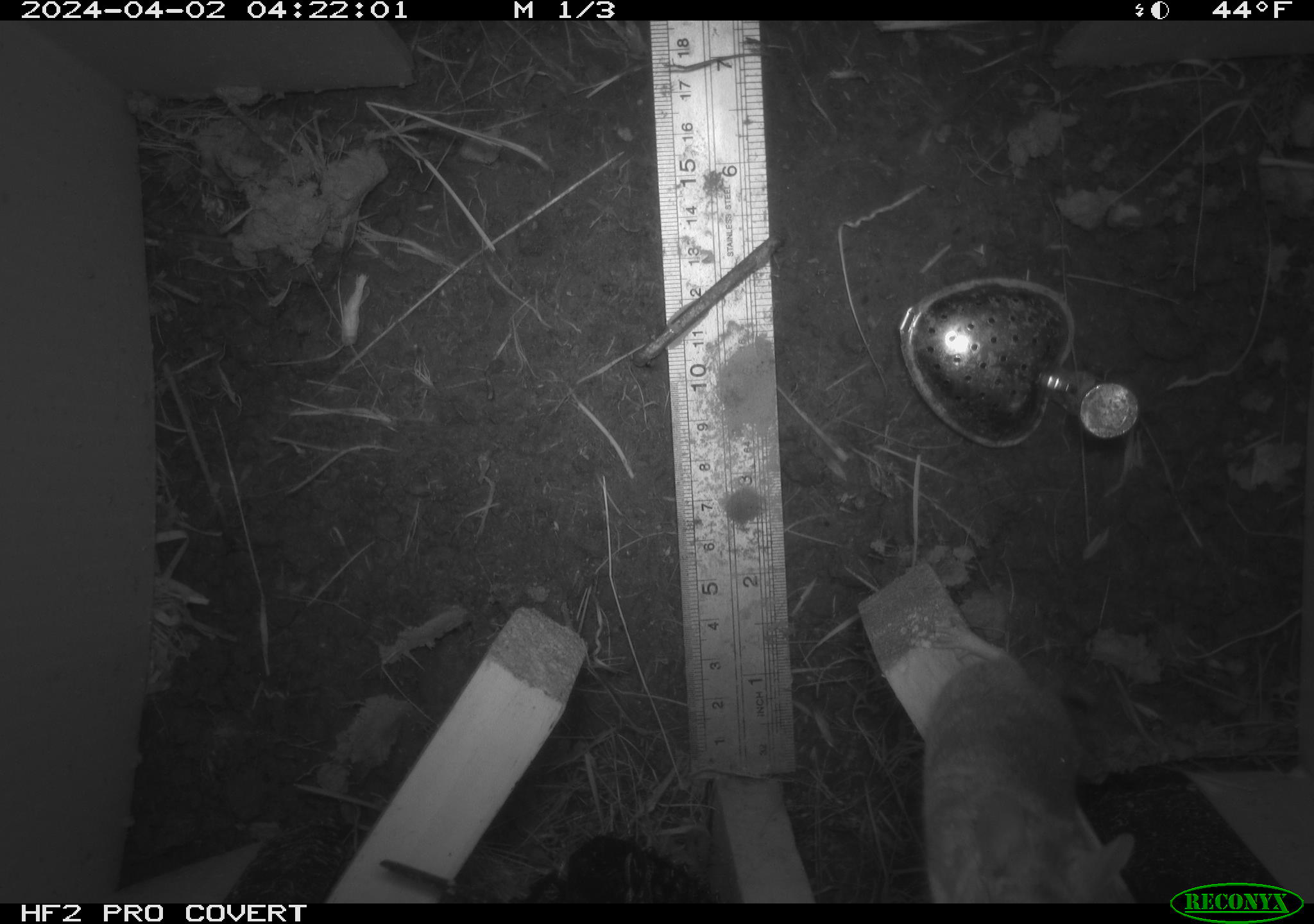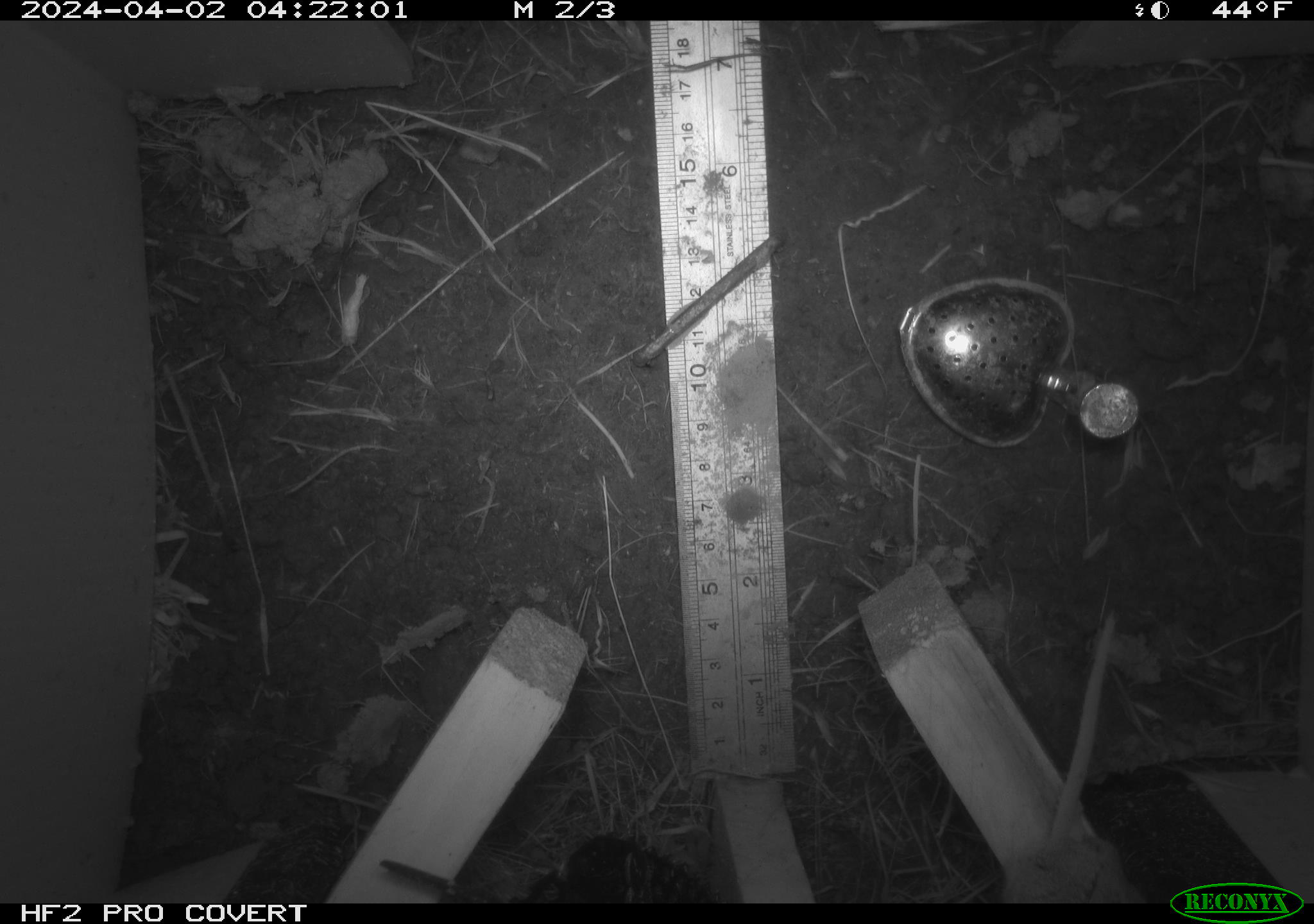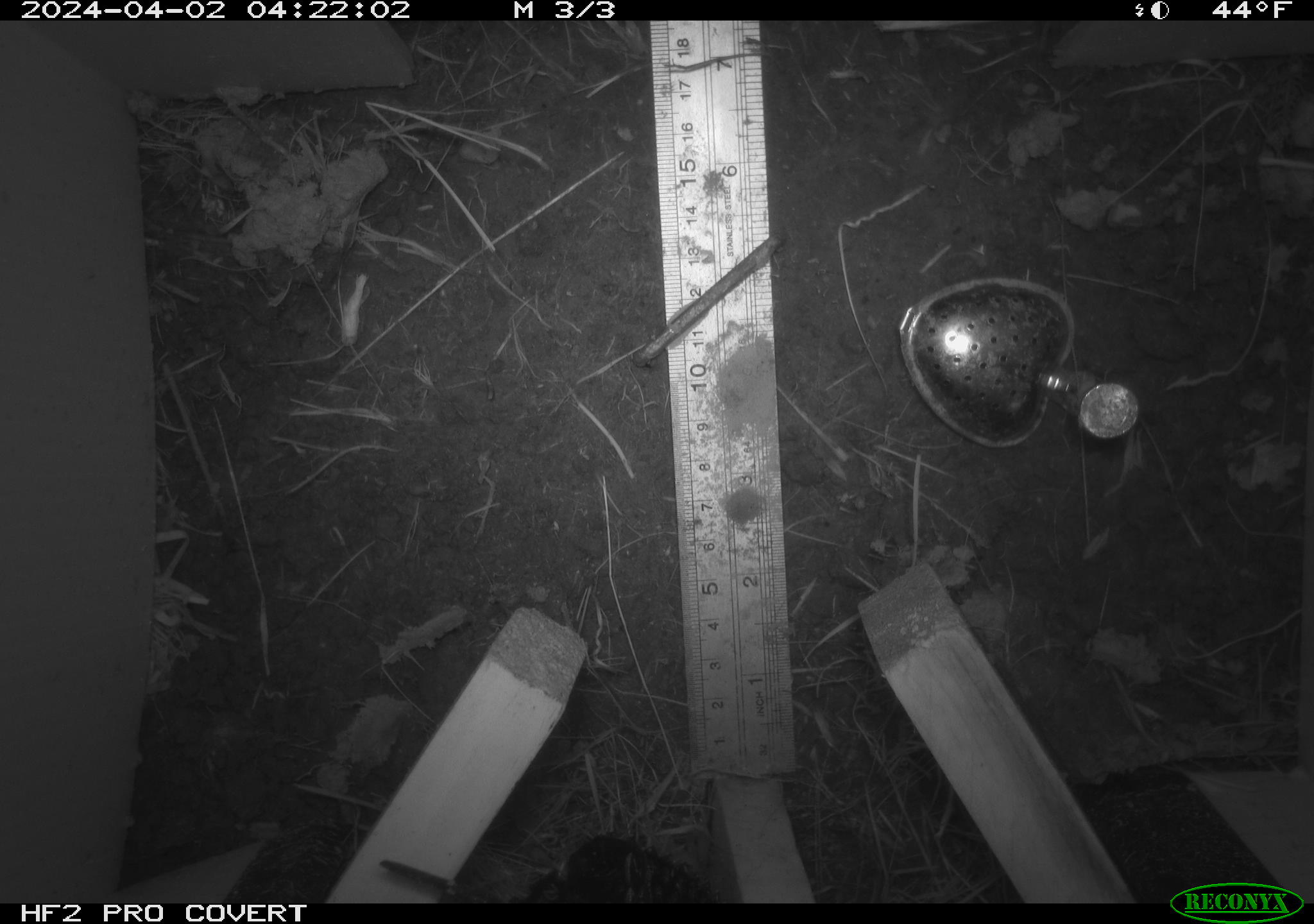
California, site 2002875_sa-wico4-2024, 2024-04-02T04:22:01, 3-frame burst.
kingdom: Animalia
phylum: Chordata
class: Mammalia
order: Rodentia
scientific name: Rodentia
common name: rodent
Rodent (Rodentia).